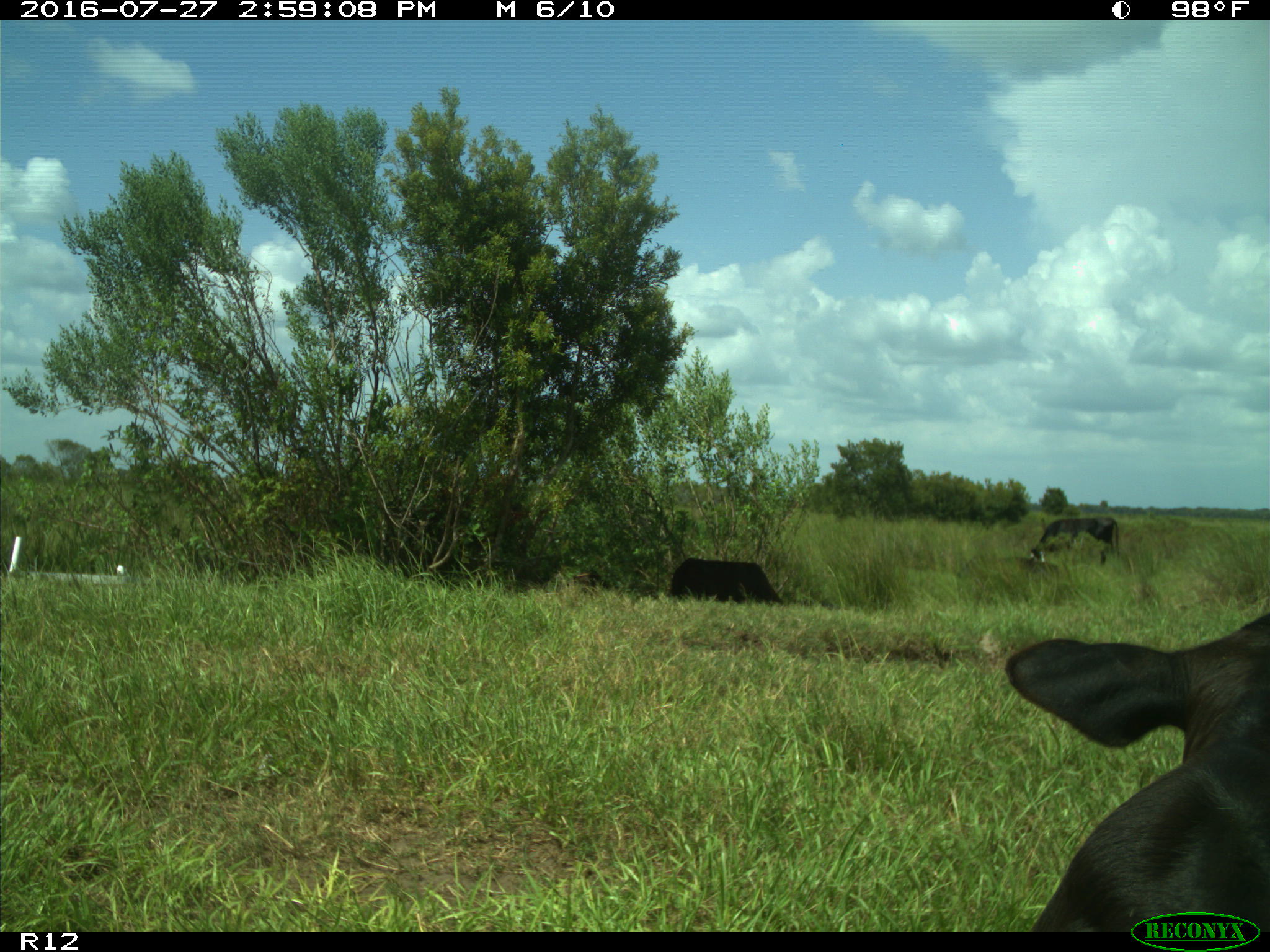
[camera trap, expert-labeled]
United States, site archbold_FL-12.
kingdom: Animalia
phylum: Chordata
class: Mammalia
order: Artiodactyla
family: Bovidae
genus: Bos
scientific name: Bos taurus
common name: domestic cow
Bos taurus (domestic cow).